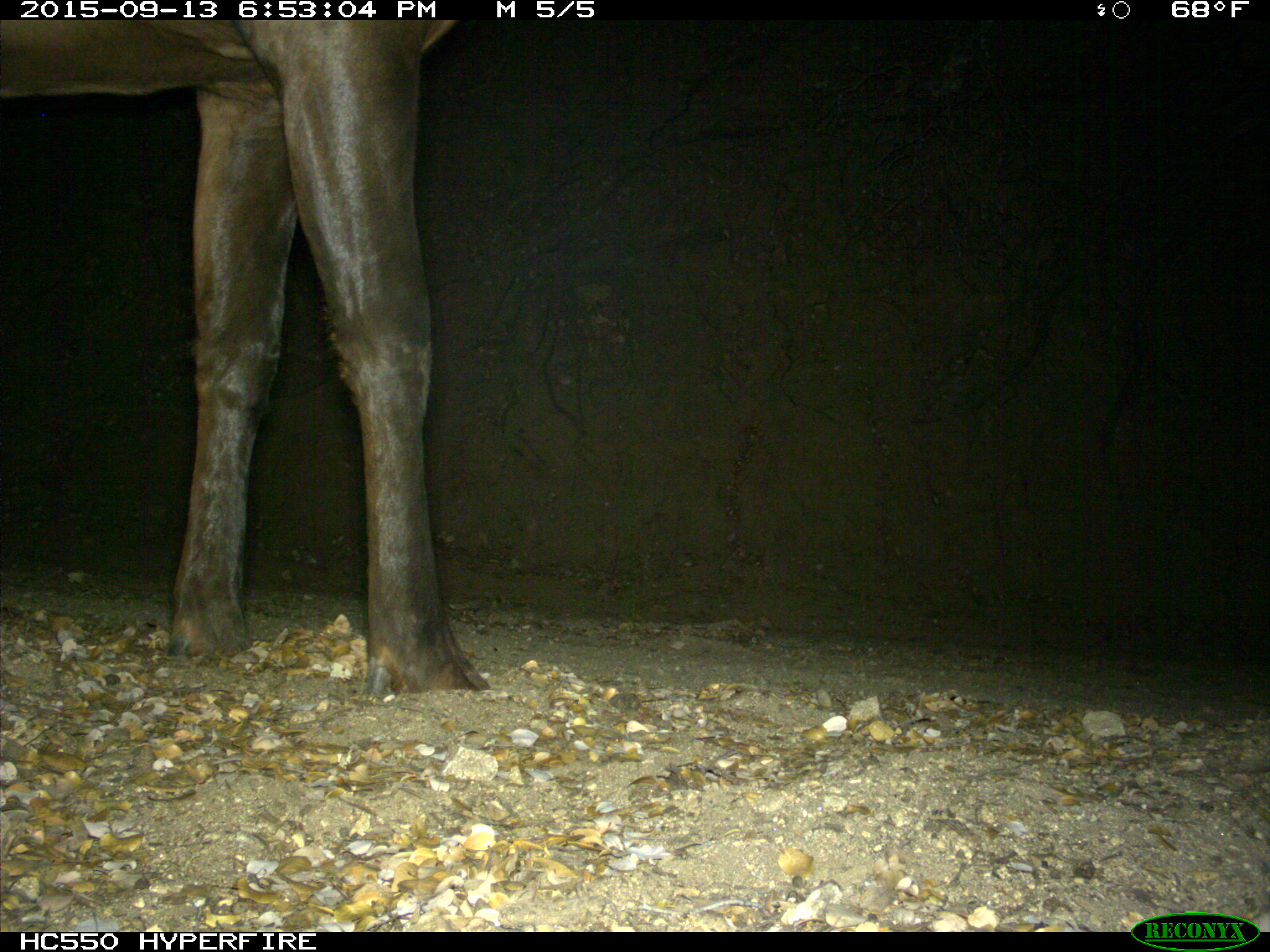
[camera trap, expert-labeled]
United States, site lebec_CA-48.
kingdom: Animalia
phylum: Chordata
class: Mammalia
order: Artiodactyla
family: Cervidae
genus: Cervus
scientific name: Cervus canadensis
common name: elk